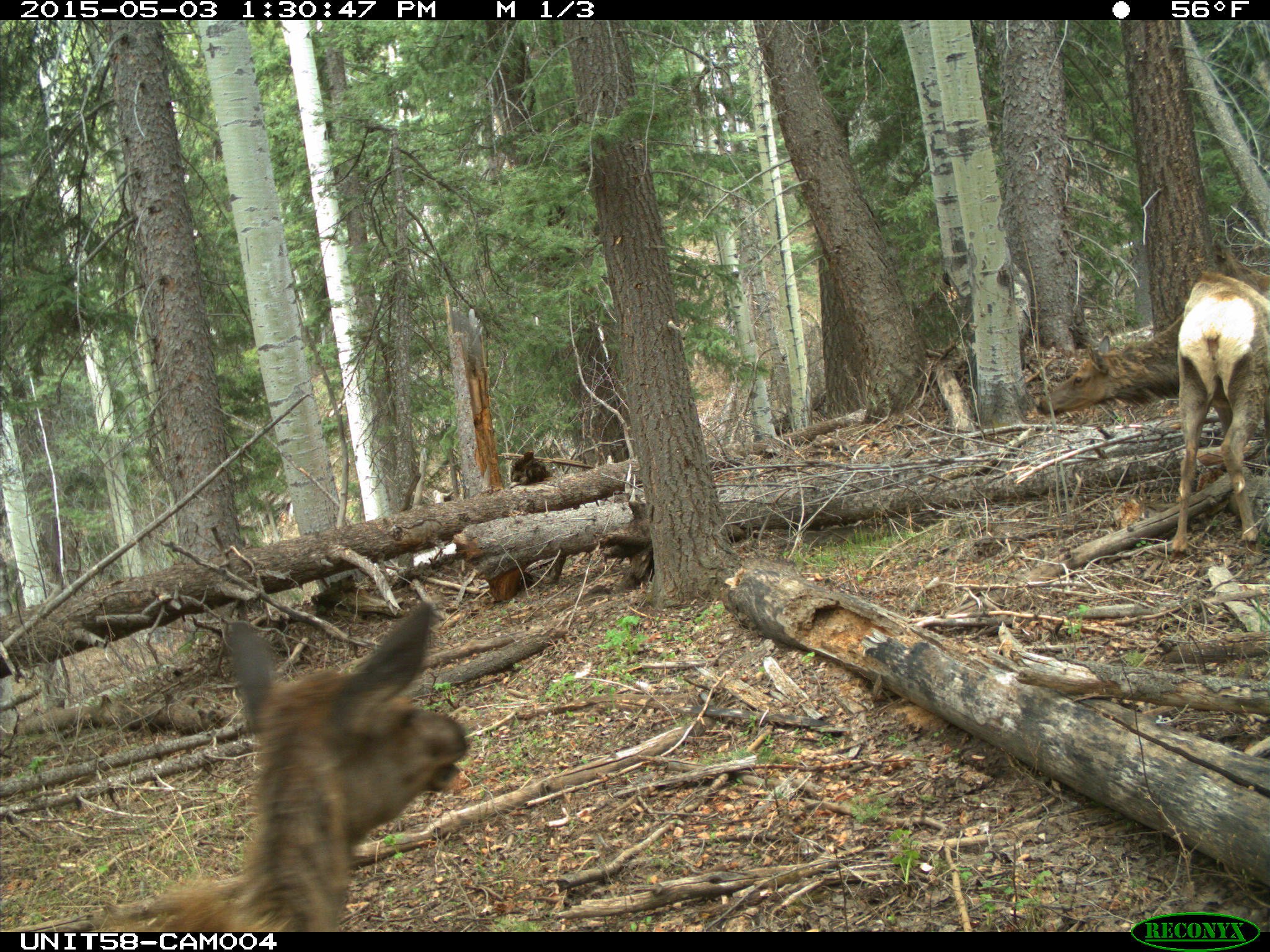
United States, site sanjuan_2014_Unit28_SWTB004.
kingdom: Animalia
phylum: Chordata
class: Mammalia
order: Artiodactyla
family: Cervidae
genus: Cervus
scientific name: Cervus elaphus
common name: red deer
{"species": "Cervus elaphus (red deer)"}